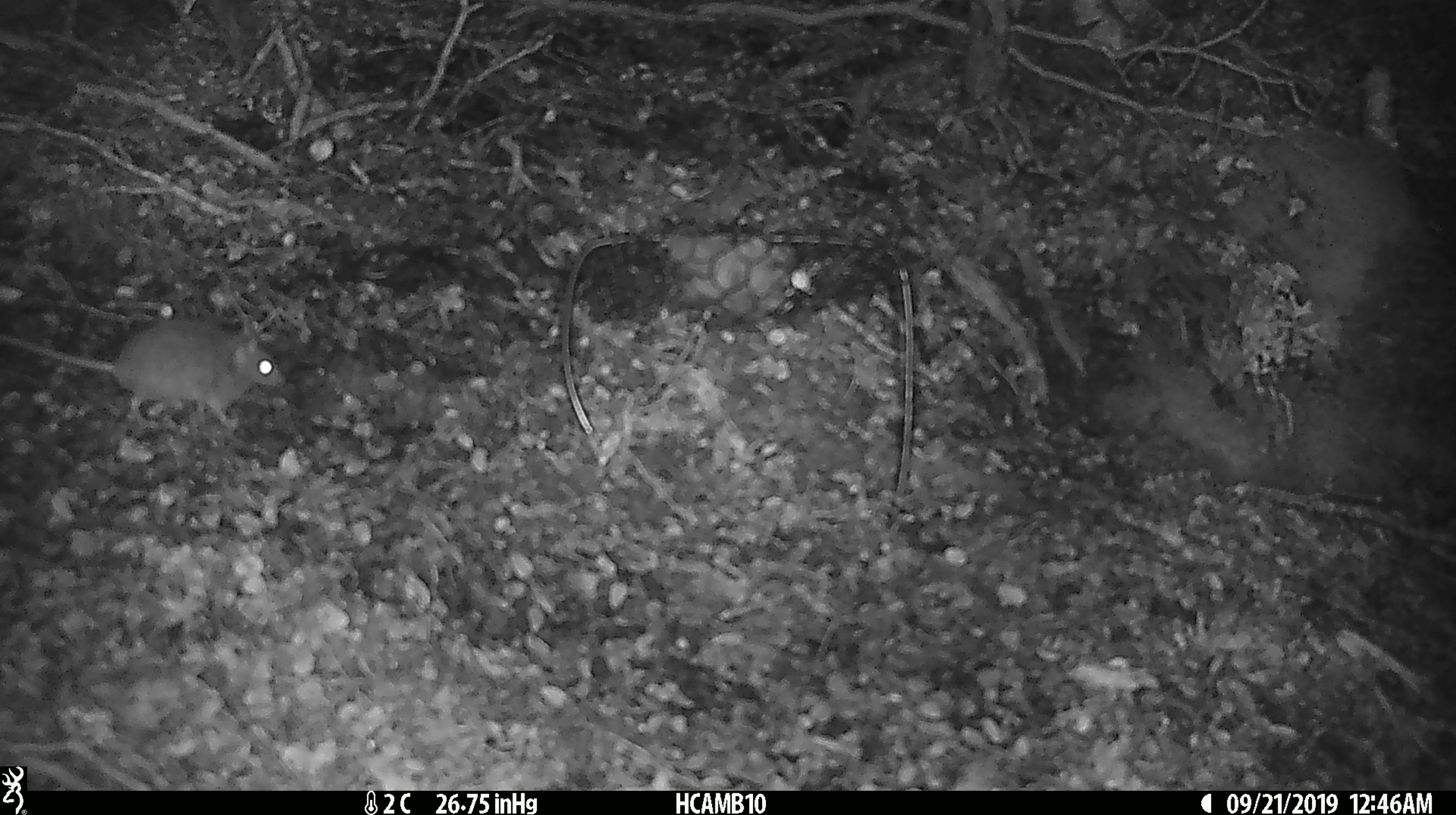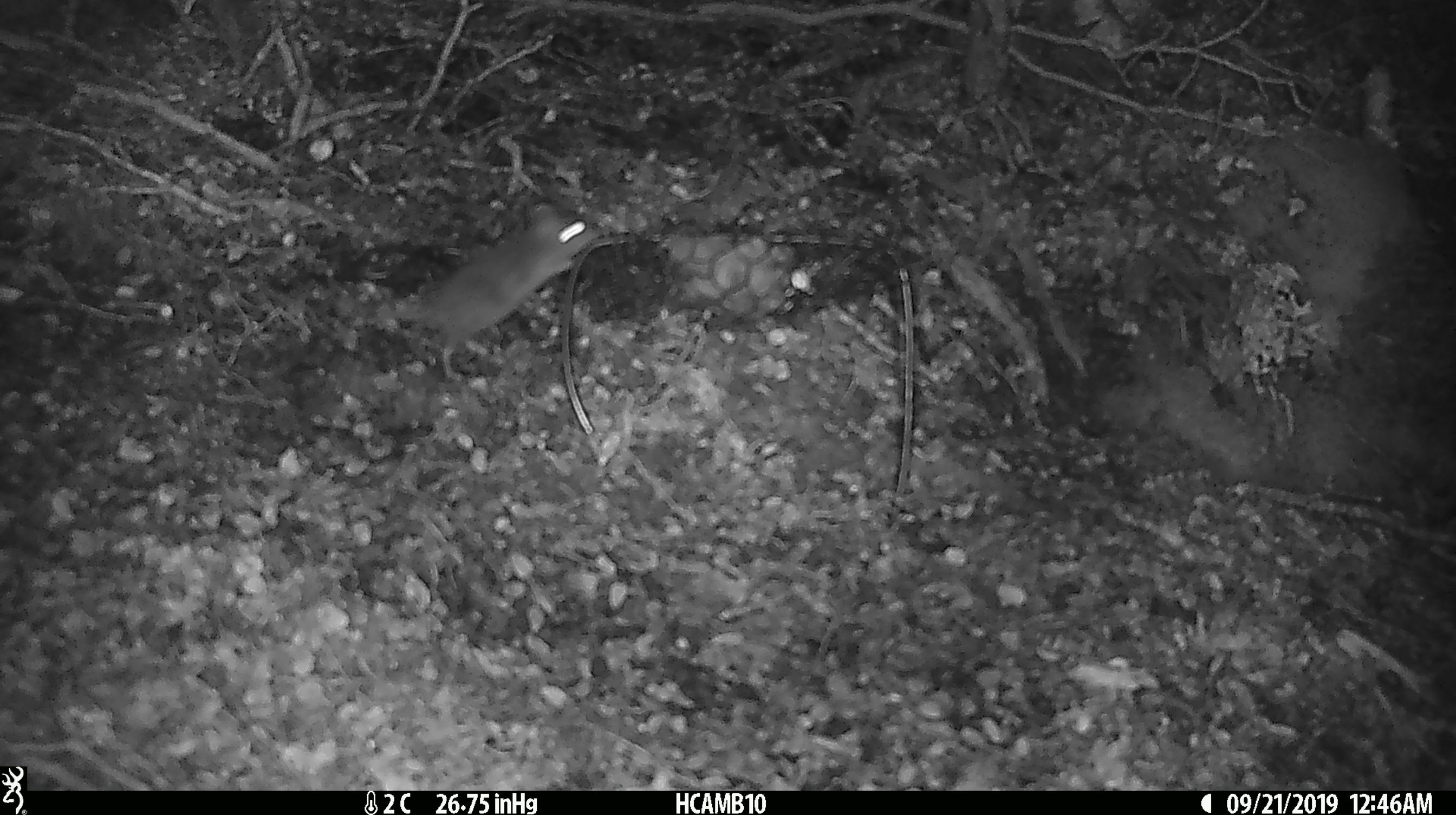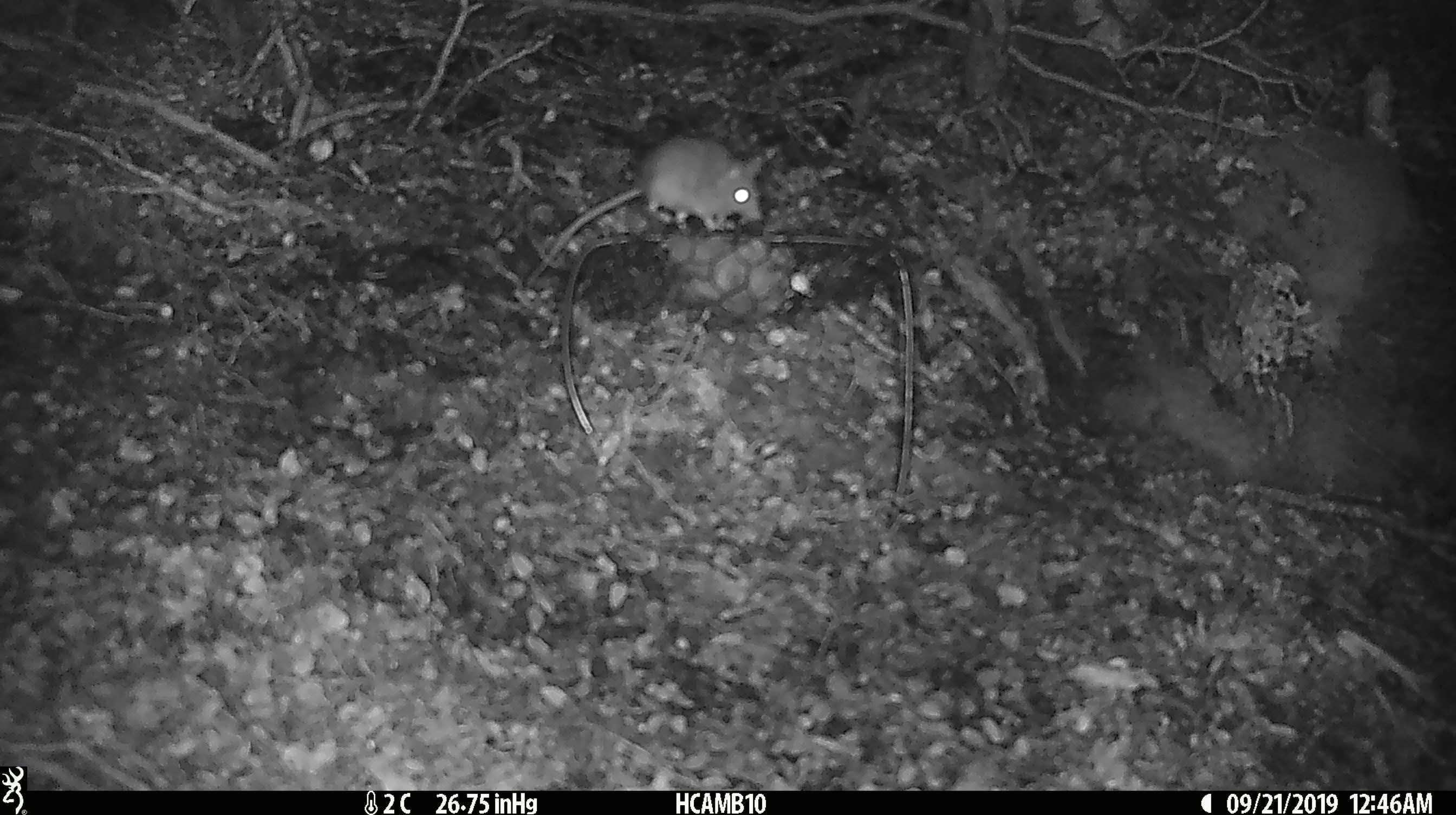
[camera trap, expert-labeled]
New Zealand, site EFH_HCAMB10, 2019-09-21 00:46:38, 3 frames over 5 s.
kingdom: Animalia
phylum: Chordata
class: Mammalia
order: Rodentia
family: Muridae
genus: Mus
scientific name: Mus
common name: mouse